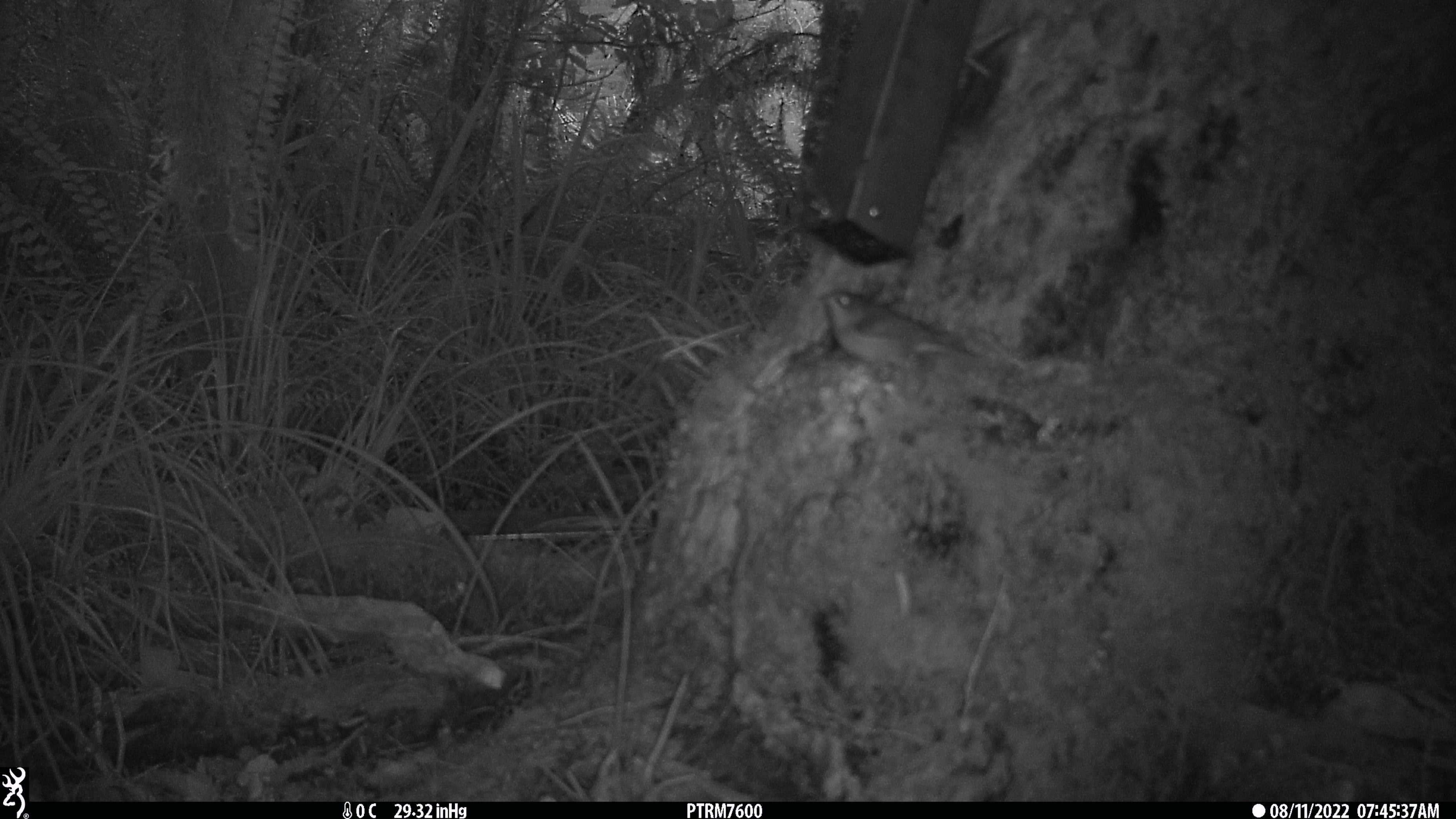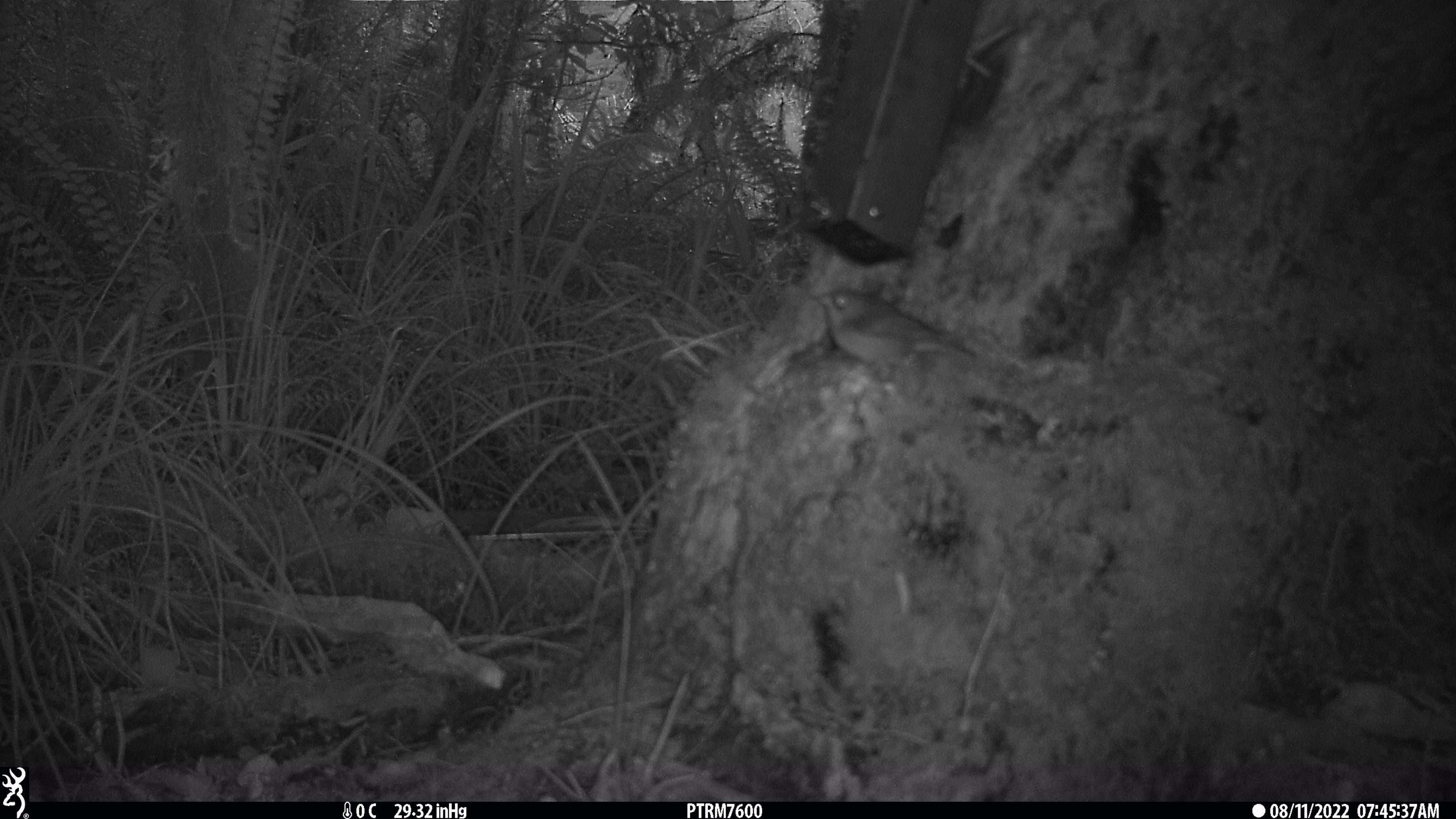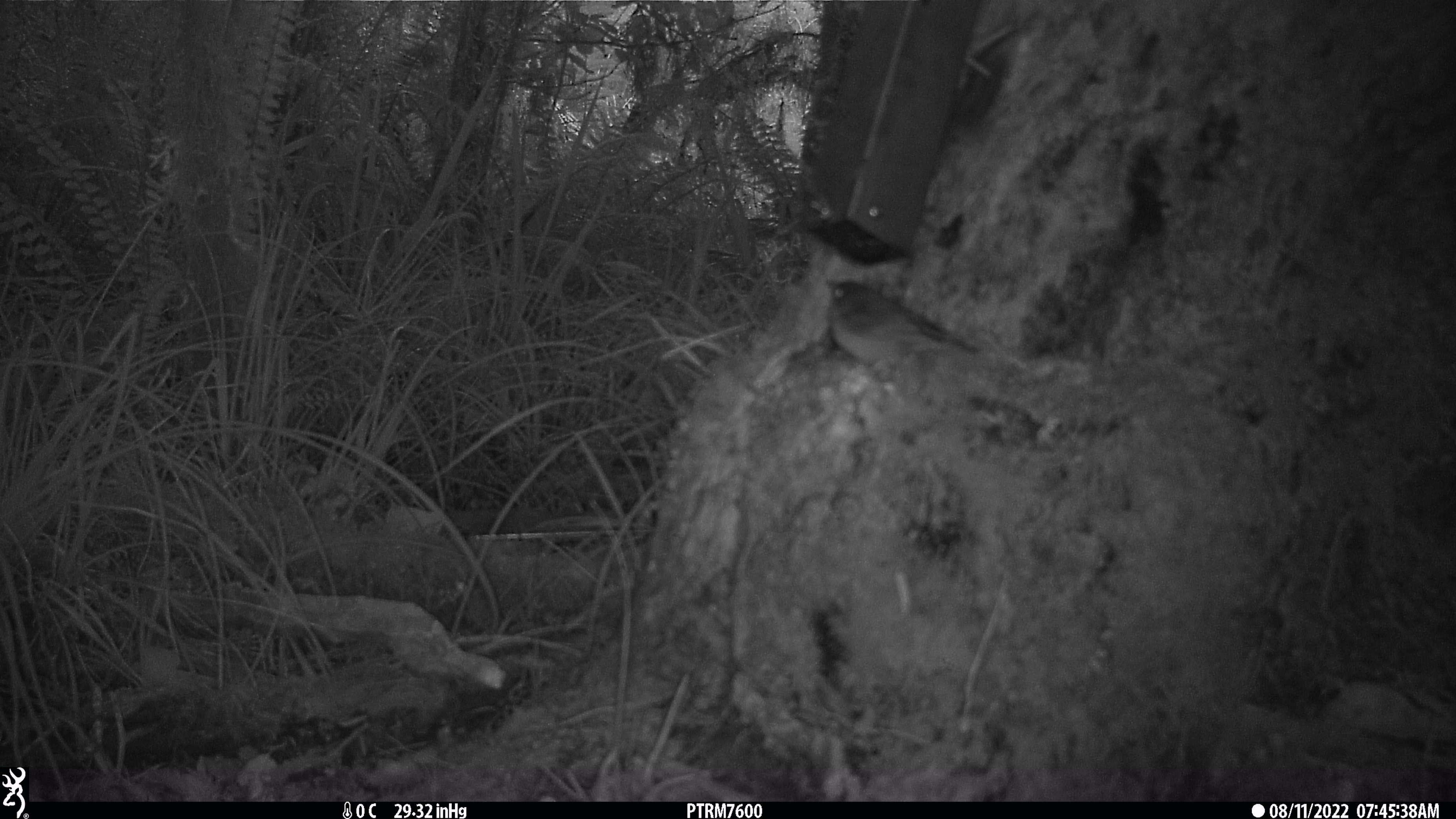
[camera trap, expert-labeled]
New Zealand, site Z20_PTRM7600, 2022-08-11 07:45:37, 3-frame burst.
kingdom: Animalia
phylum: Chordata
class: Aves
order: Passeriformes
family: Zosteropidae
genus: Zosterops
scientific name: Zosterops lateralis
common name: silvereye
Silvereye (Zosterops lateralis).